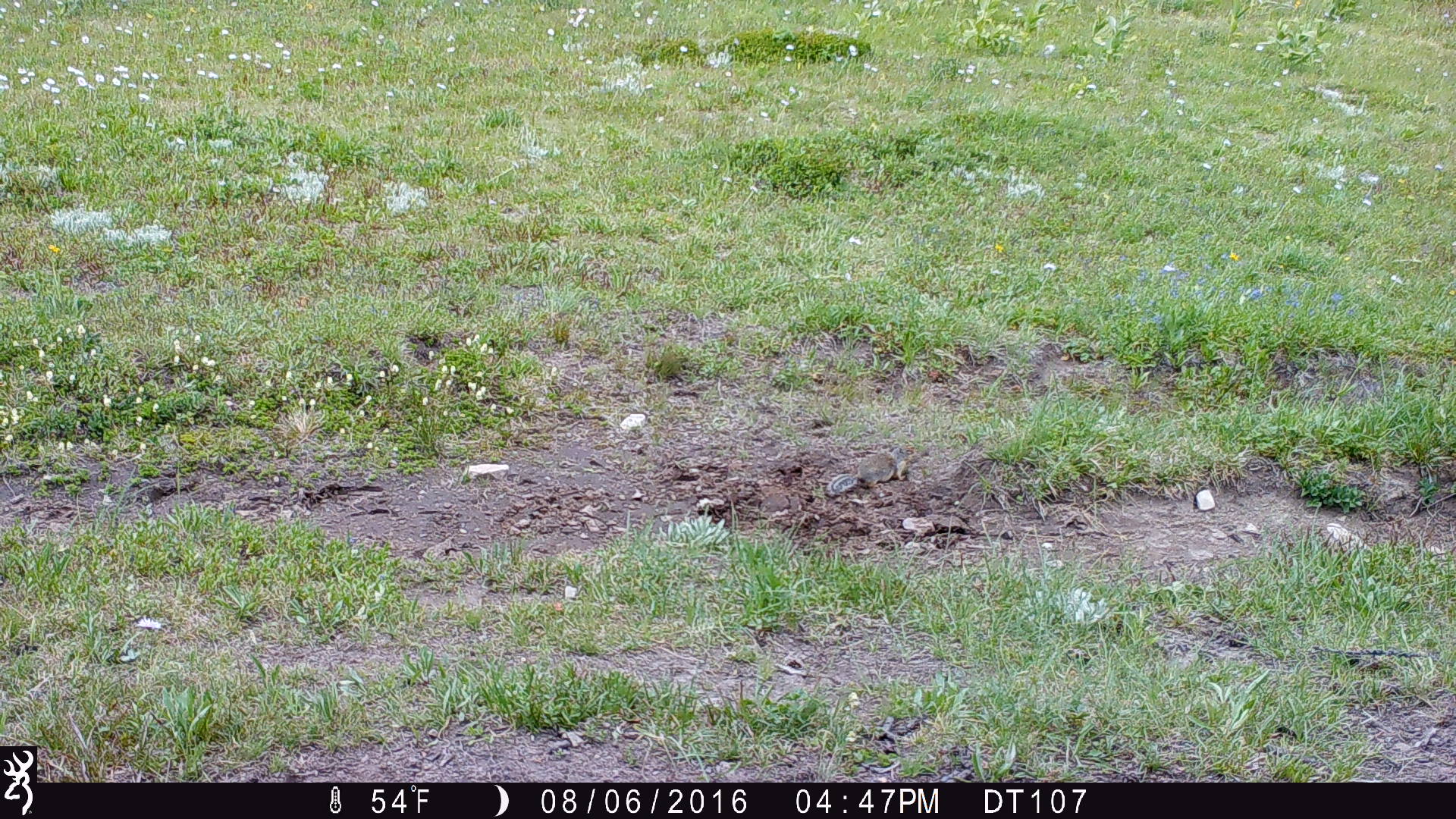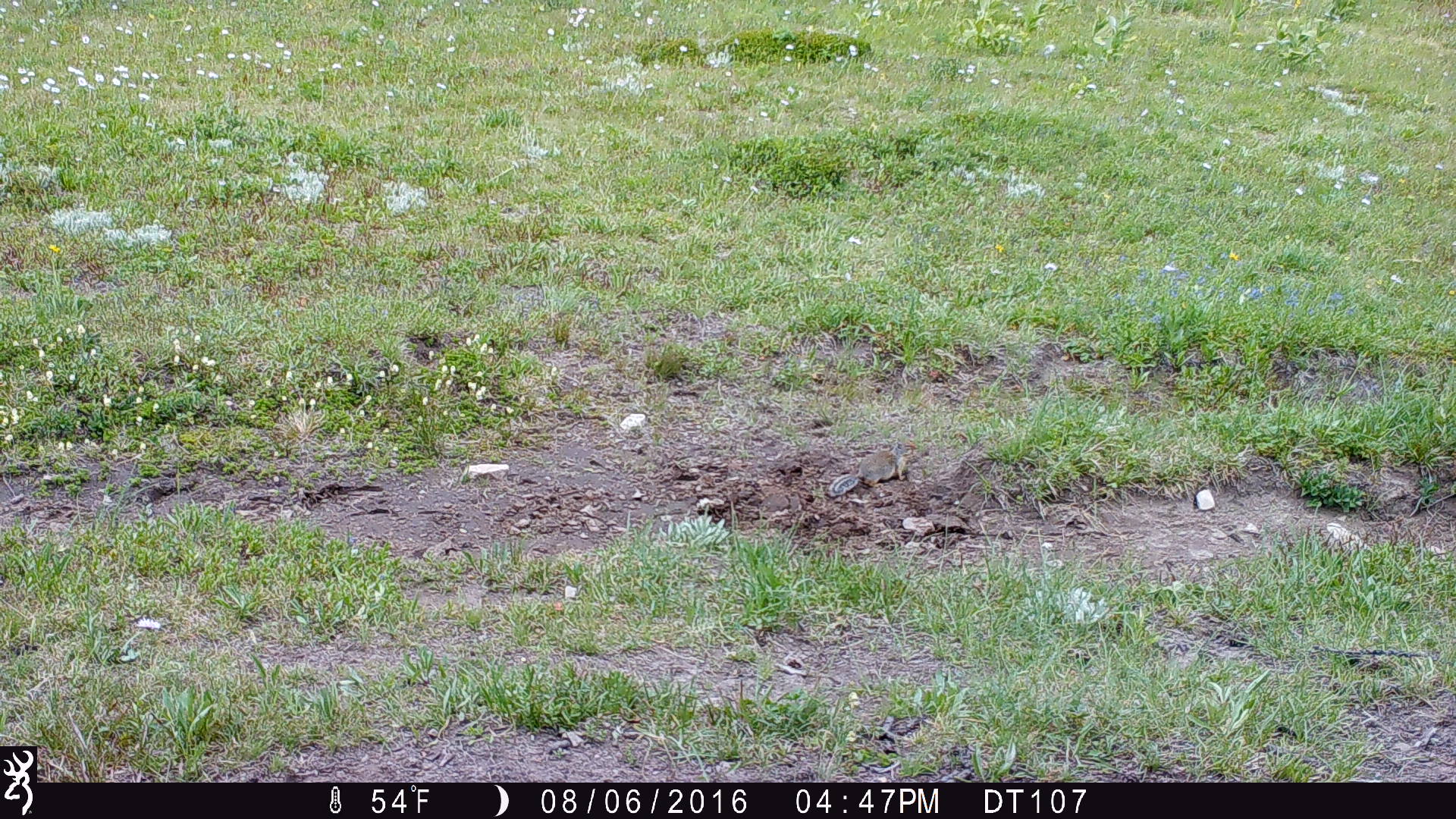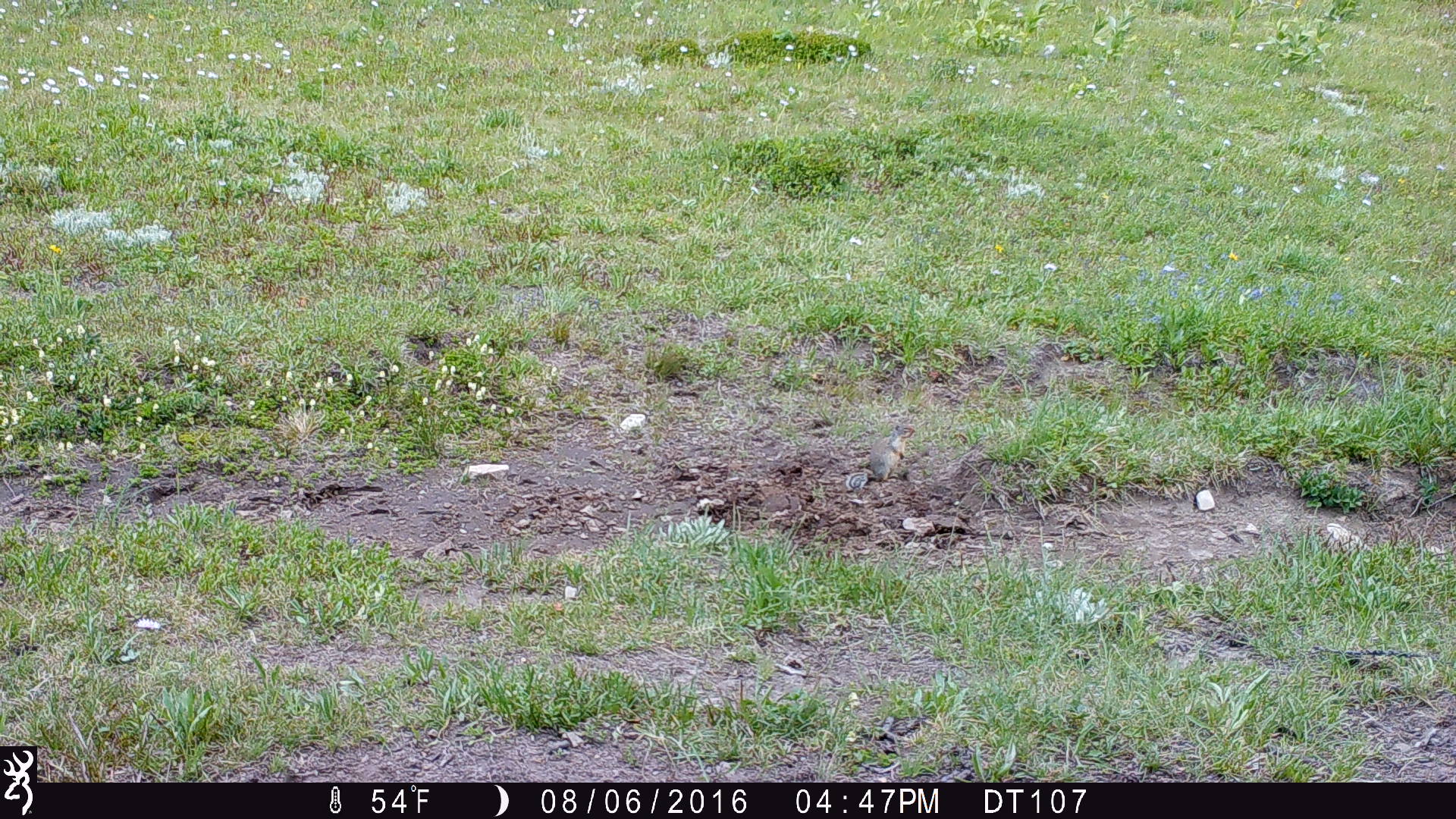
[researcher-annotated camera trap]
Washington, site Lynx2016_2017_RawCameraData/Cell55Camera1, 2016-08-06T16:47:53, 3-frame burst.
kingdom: Animalia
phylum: Chordata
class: Mammalia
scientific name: Mammalia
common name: small mammal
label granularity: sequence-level